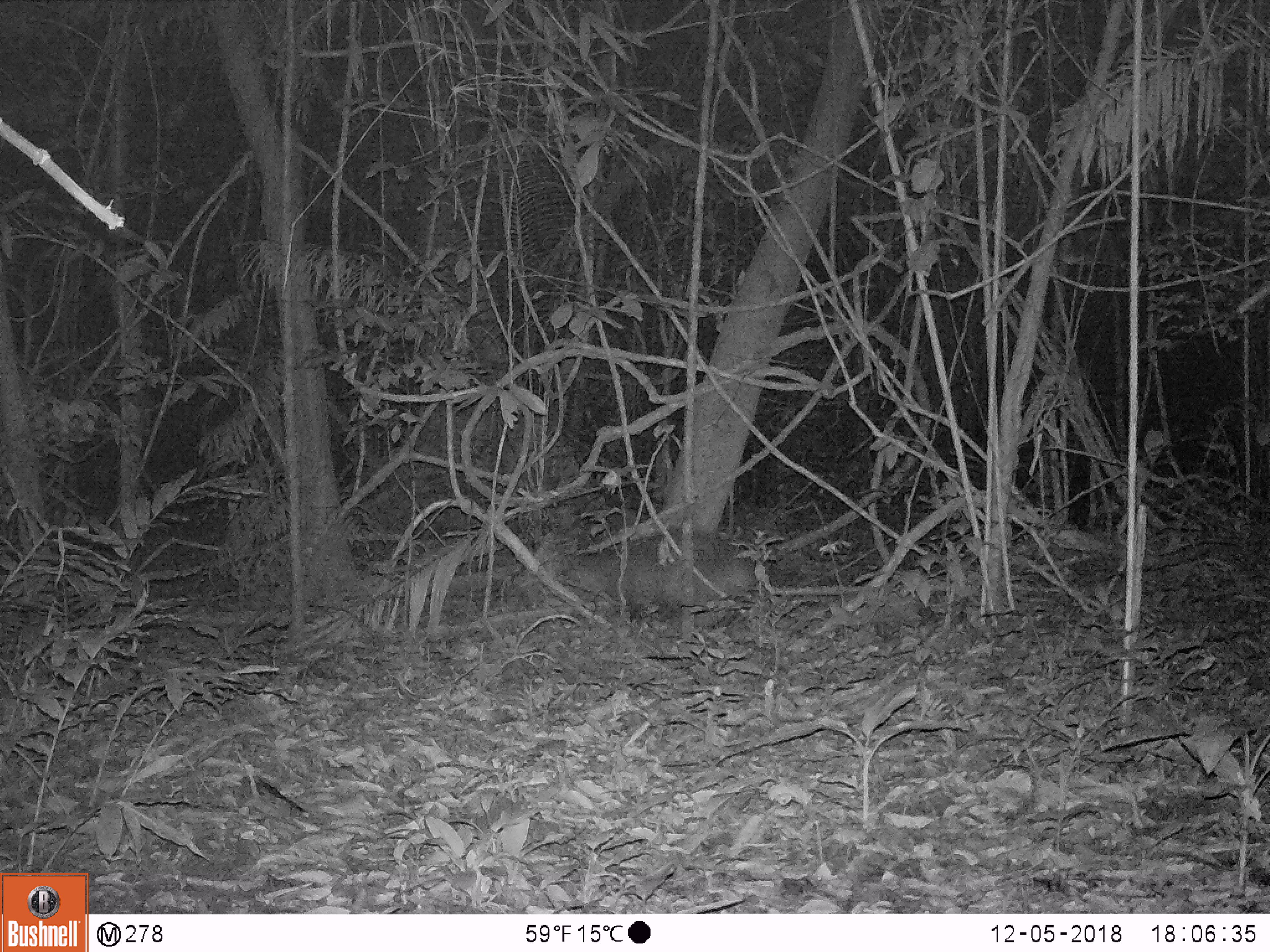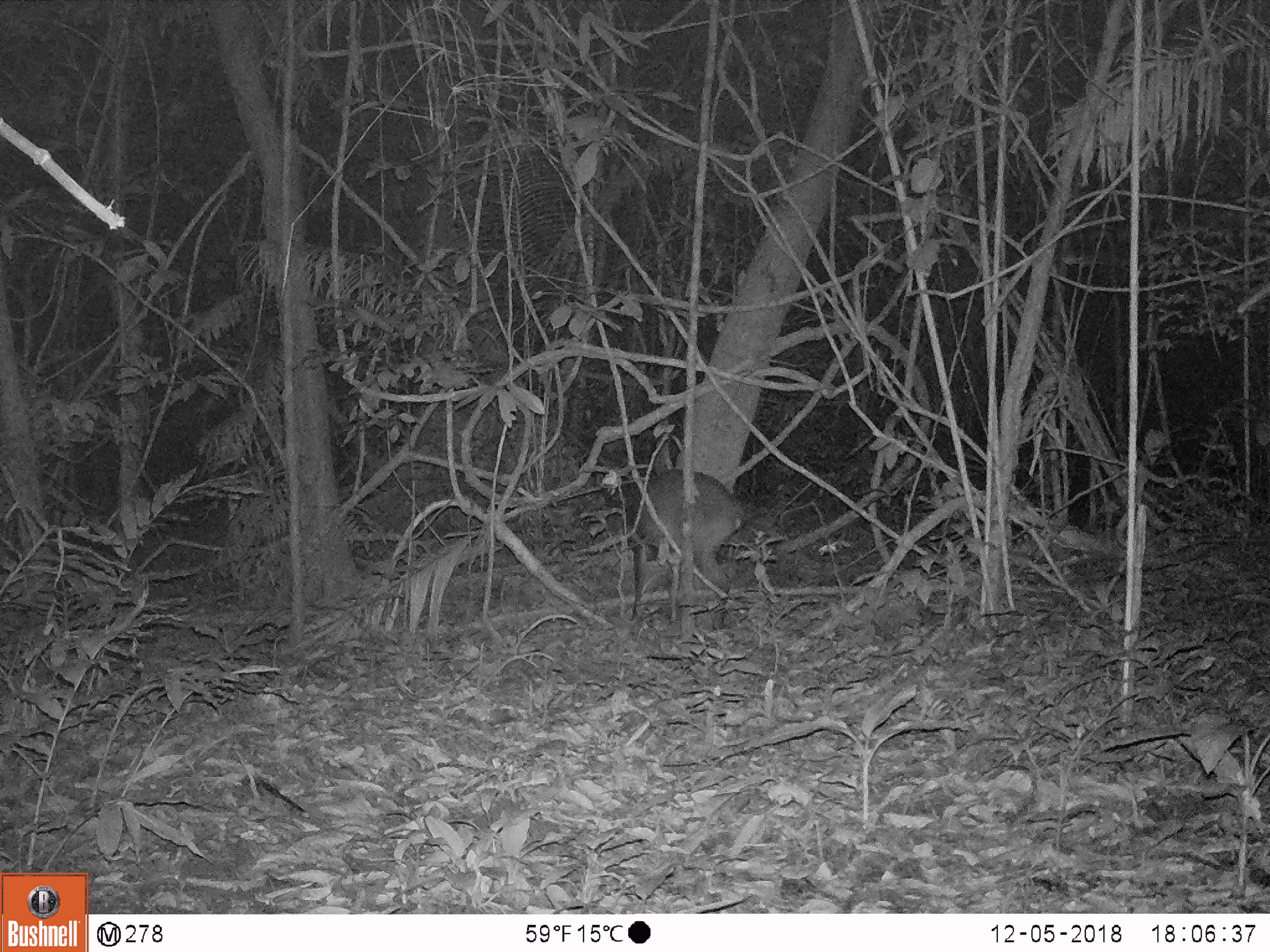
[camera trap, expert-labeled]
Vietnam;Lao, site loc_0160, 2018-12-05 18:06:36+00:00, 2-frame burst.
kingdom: Animalia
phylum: Chordata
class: Mammalia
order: Artiodactyla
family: Cervidae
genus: Muntiacus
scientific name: Muntiacus vuquangensis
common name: large-antlered muntjac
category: large antlered muntjac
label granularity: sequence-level